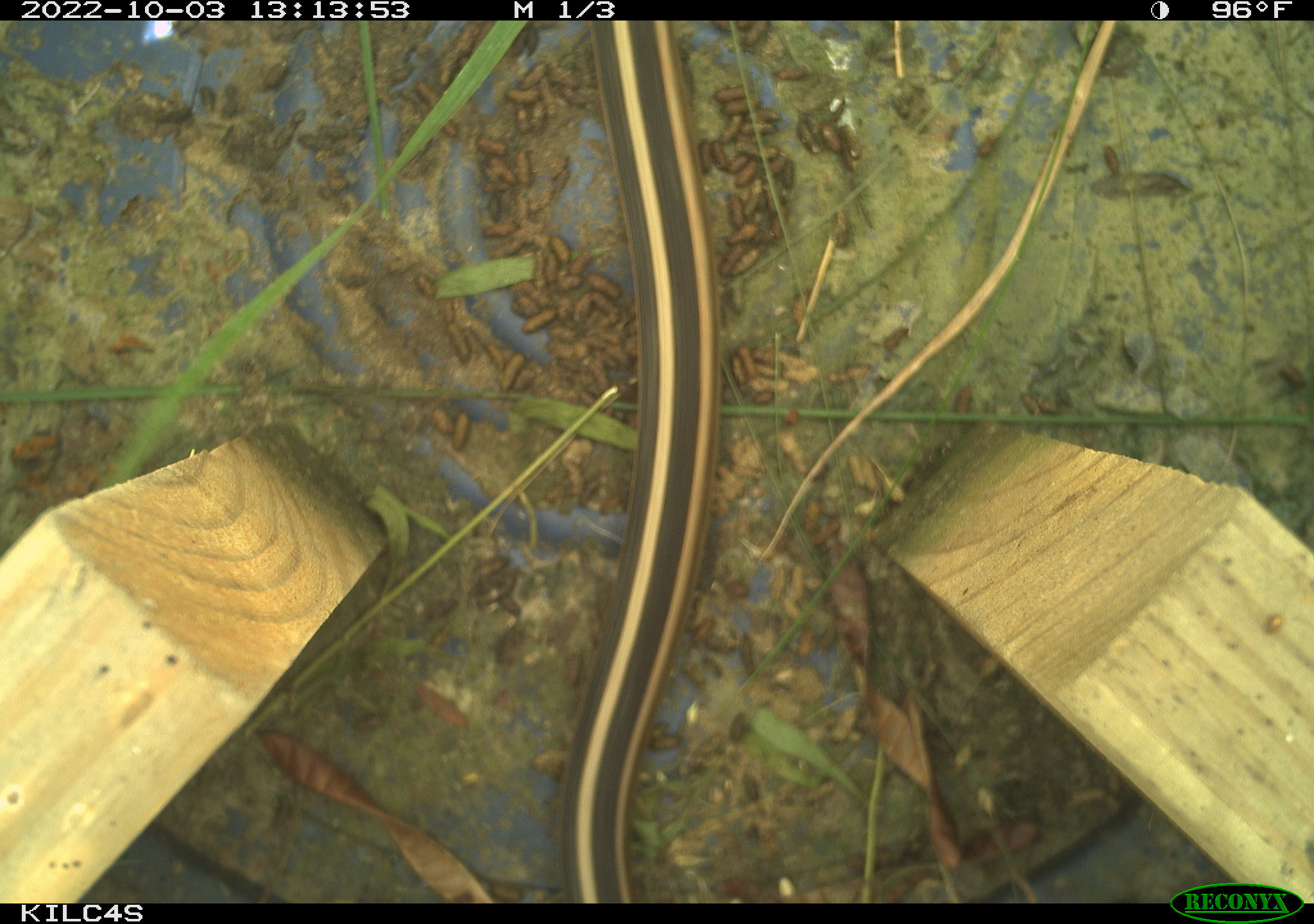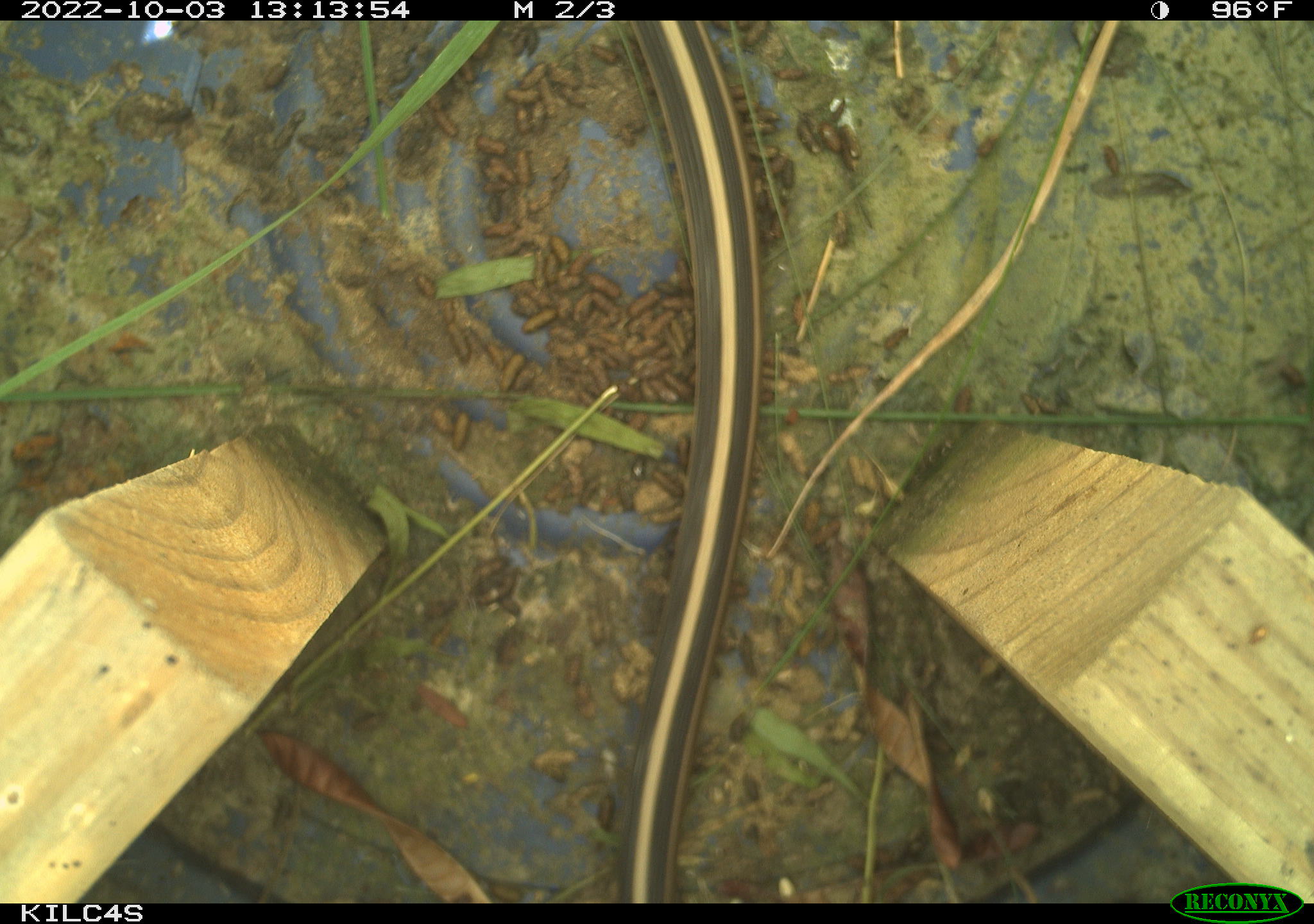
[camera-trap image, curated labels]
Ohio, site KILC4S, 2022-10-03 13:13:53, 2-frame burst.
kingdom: Animalia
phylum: Chordata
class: Reptilia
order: Squamata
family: Colubridae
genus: Thamnophis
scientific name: Thamnophis sirtalis sirtalis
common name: eastern gartersnake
Eastern gartersnake (Thamnophis sirtalis sirtalis).